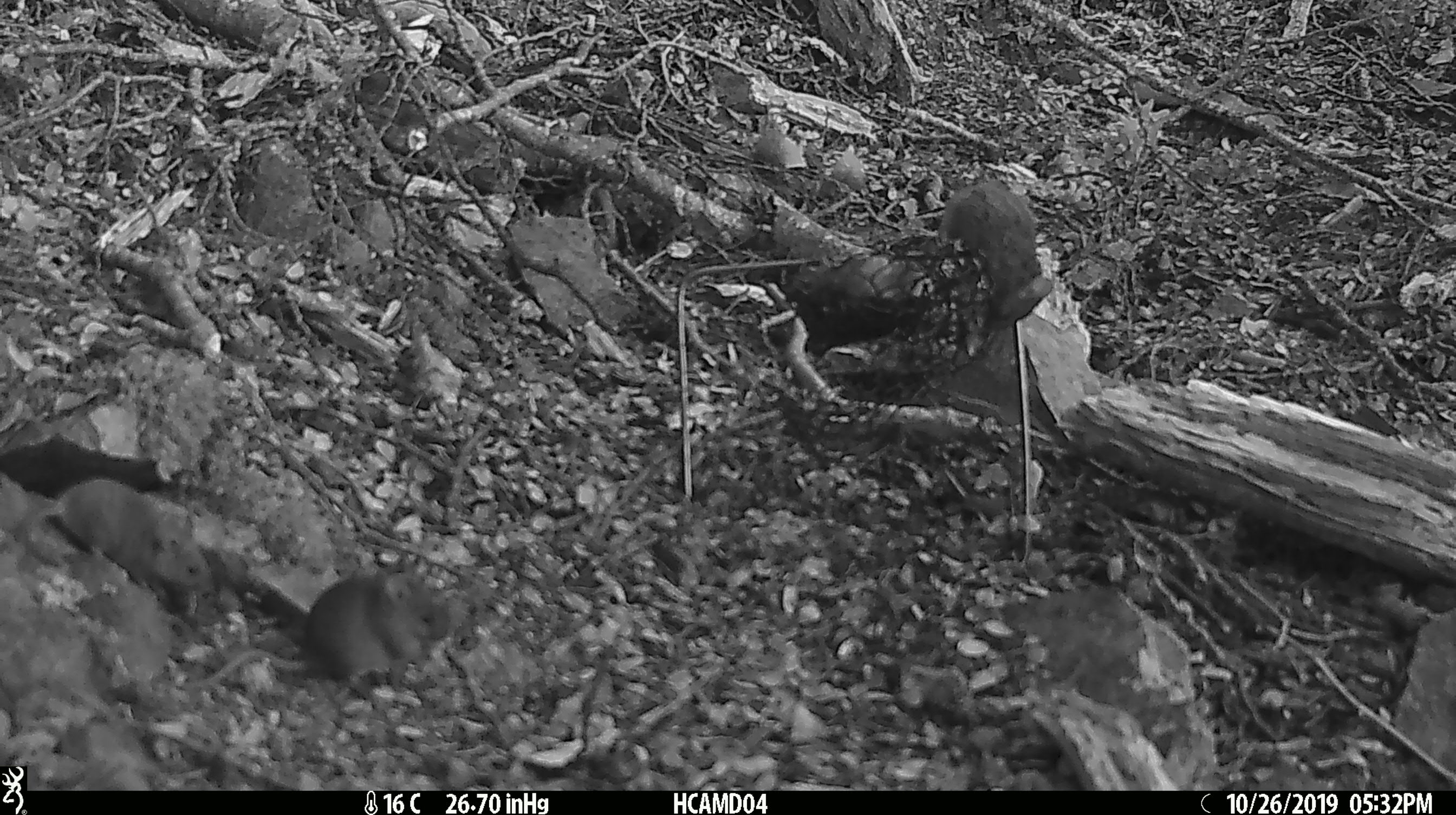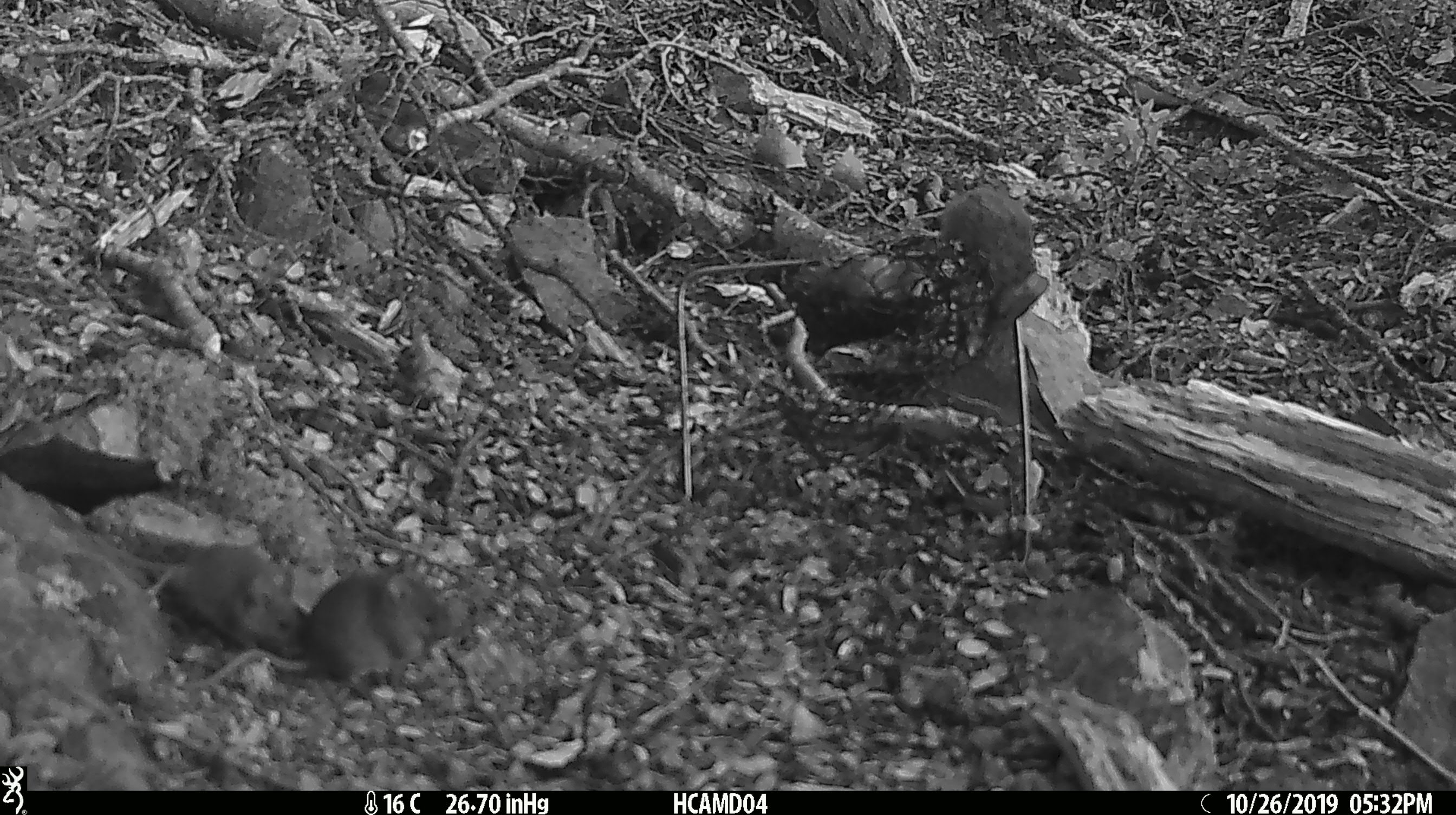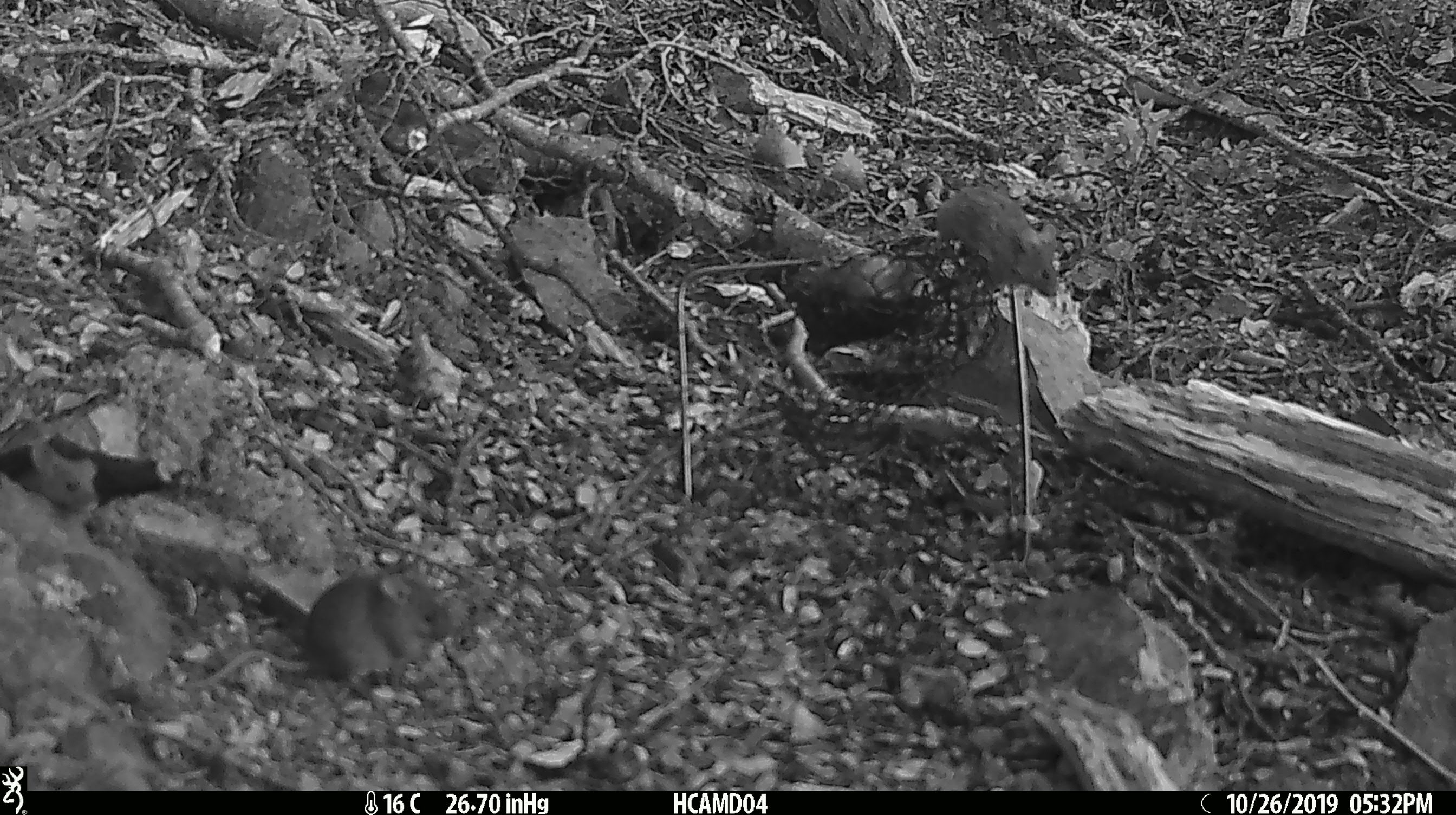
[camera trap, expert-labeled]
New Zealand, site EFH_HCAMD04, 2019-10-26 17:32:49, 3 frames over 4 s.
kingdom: Animalia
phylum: Chordata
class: Mammalia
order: Rodentia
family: Muridae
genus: Mus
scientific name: Mus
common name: mouse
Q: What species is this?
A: Mouse (Mus).